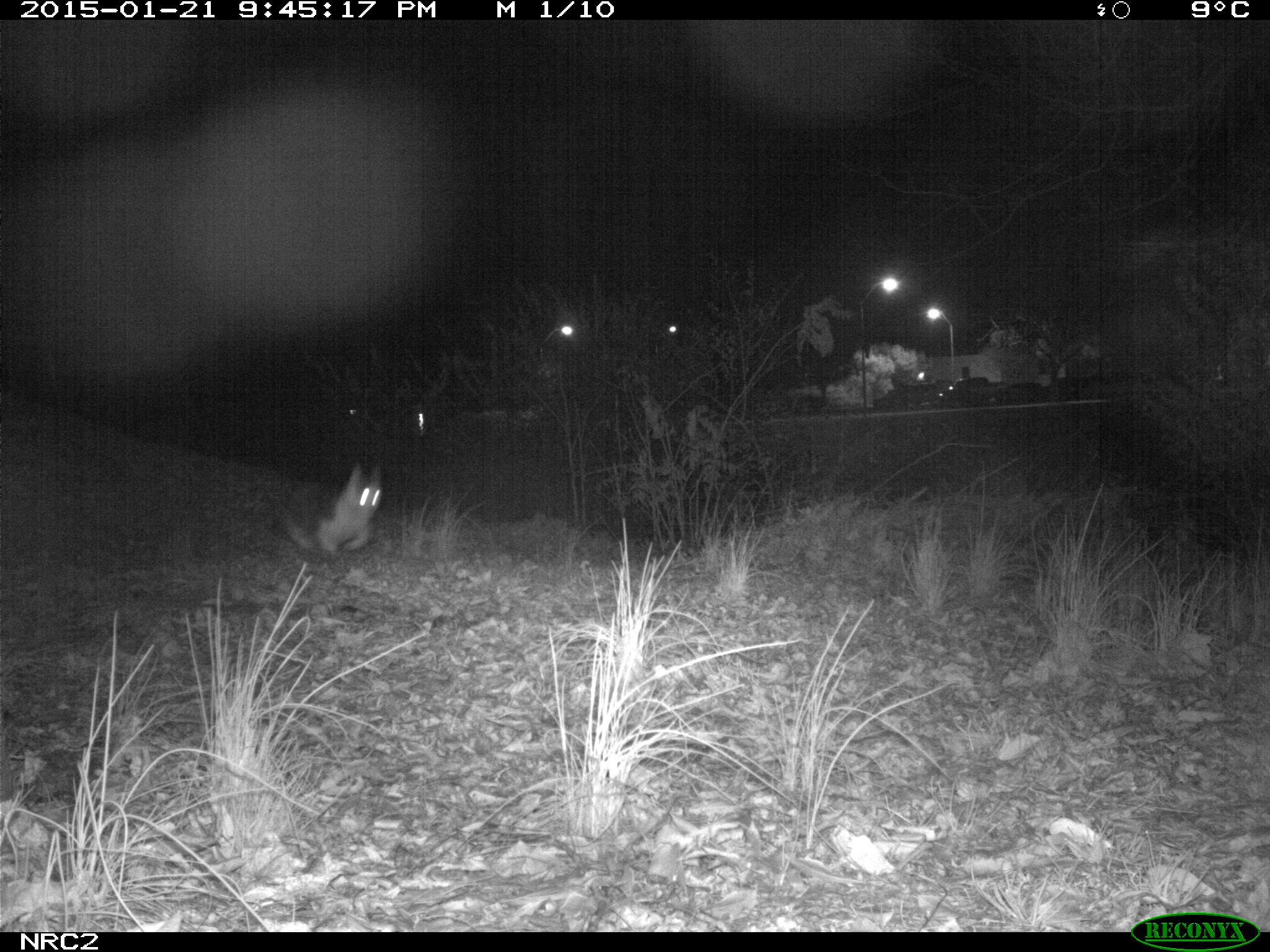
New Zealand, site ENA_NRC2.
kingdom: Animalia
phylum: Chordata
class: Mammalia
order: Carnivora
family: Felidae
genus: Felis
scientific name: Felis catus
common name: domestic cat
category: cat